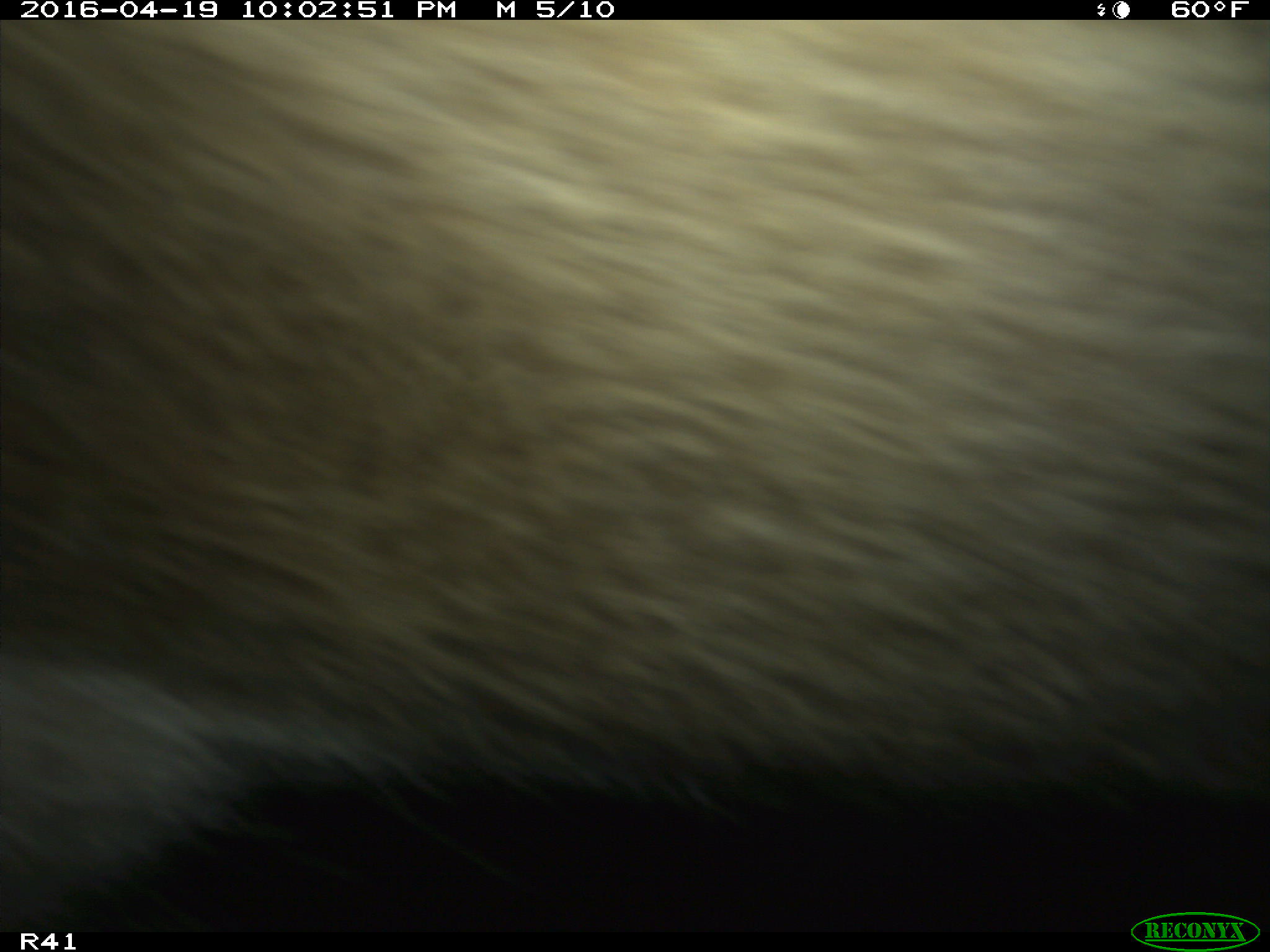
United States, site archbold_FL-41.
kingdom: Animalia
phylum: Chordata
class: Mammalia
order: Artiodactyla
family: Bovidae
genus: Bos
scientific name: Bos taurus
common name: domestic cow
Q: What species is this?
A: Bos taurus (domestic cow).